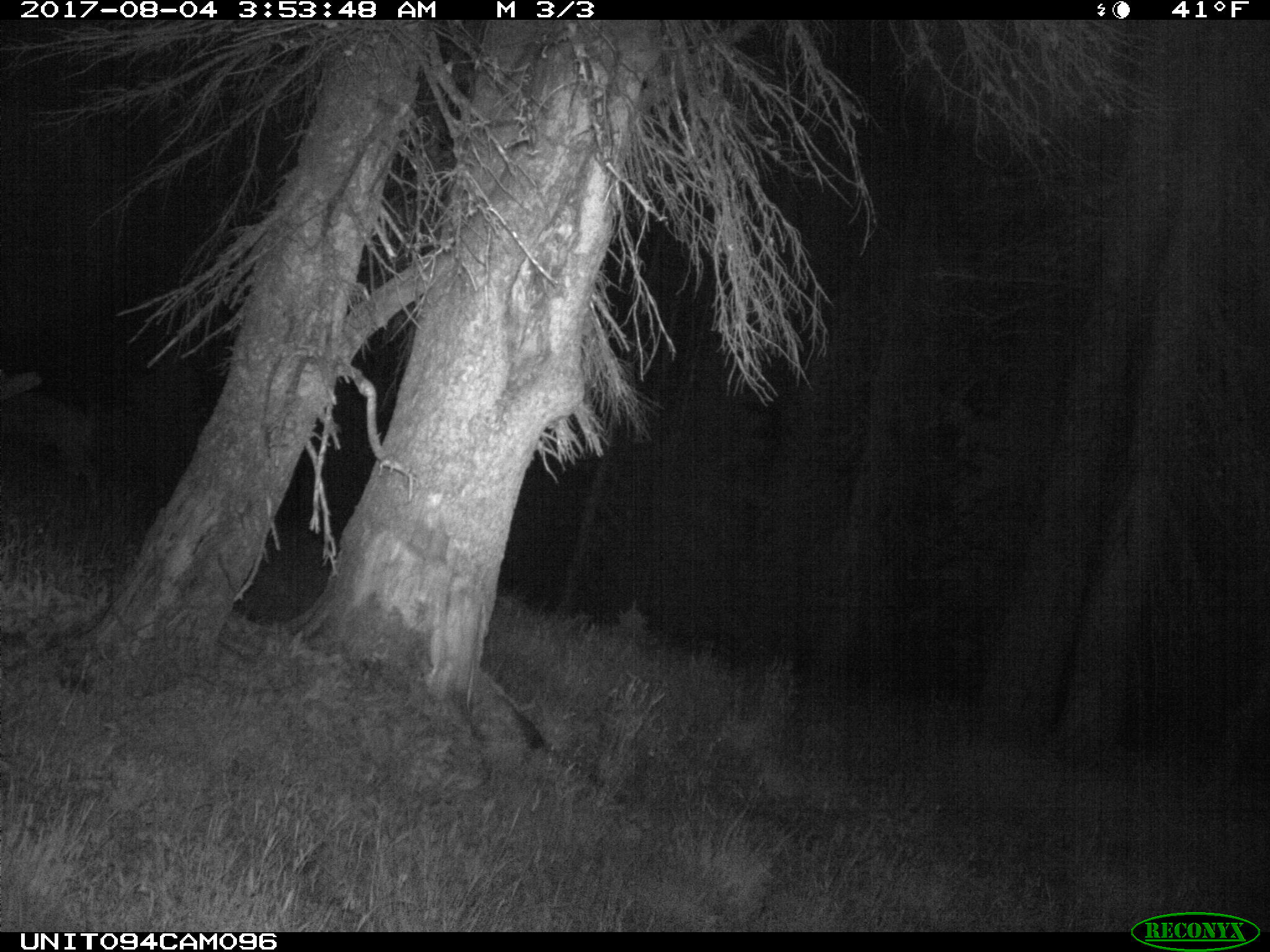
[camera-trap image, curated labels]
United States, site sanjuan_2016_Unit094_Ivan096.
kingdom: Animalia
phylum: Chordata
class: Mammalia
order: Artiodactyla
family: Cervidae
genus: Odocoileus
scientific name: Odocoileus hemionus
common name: mule deer